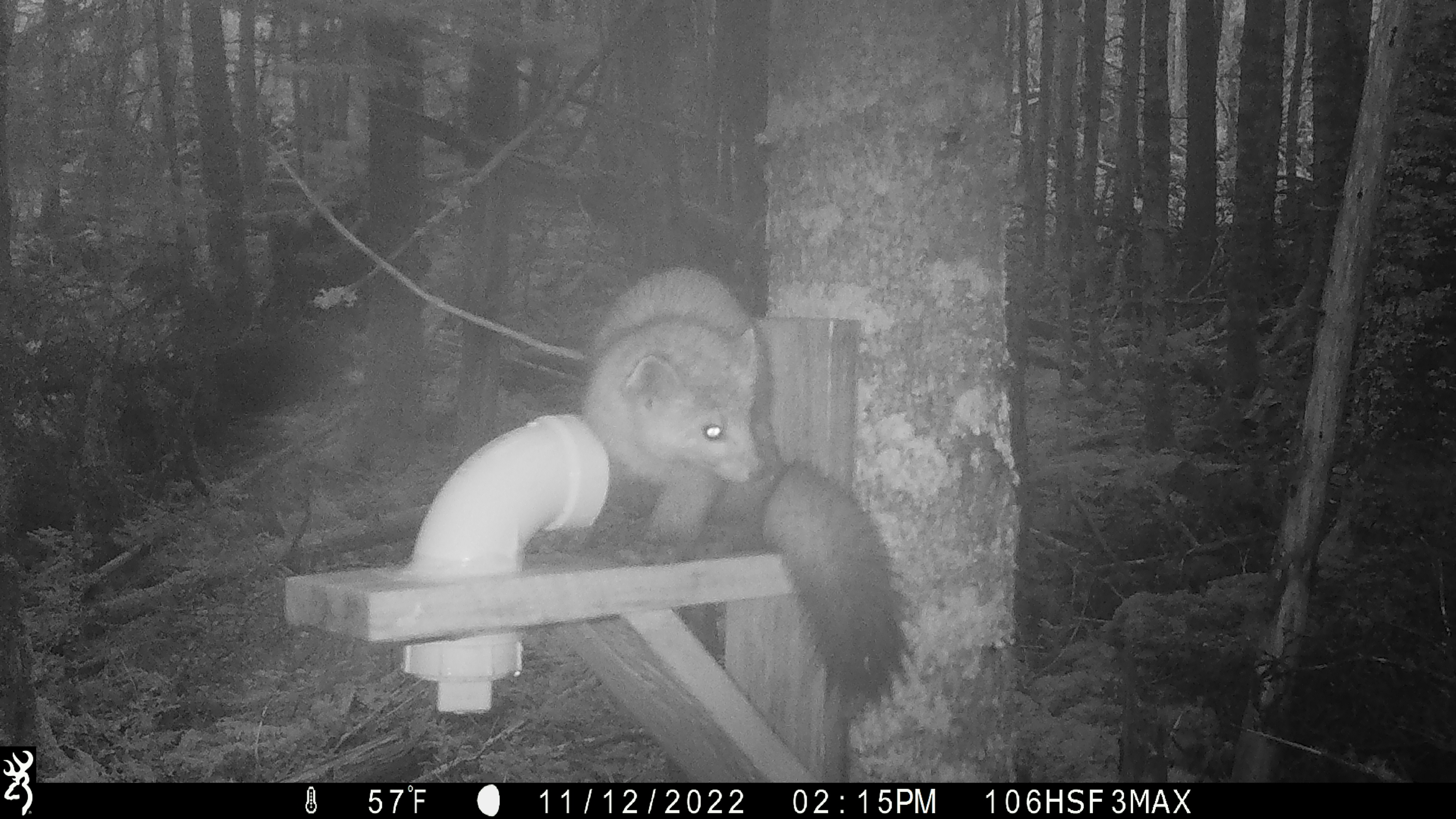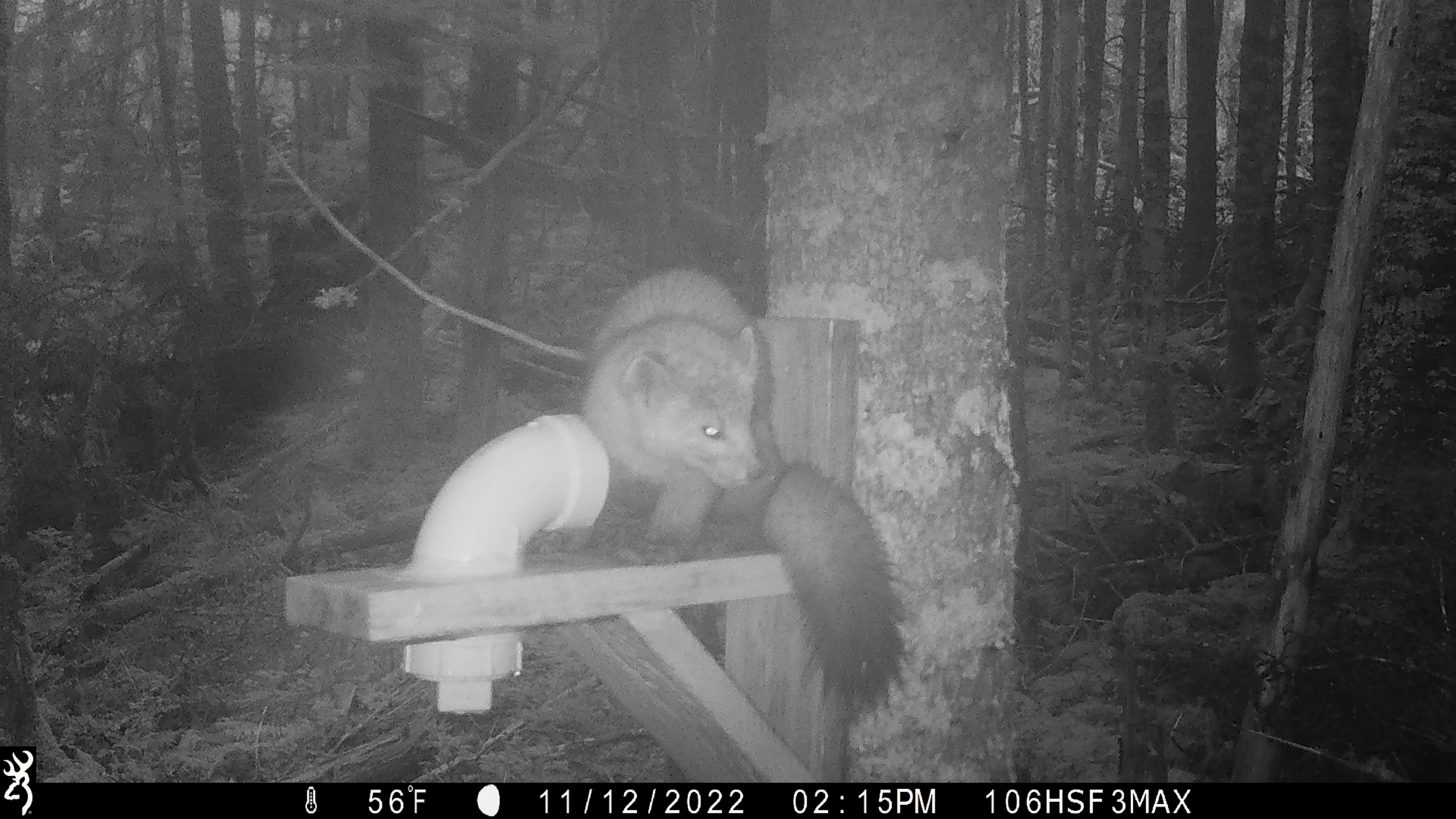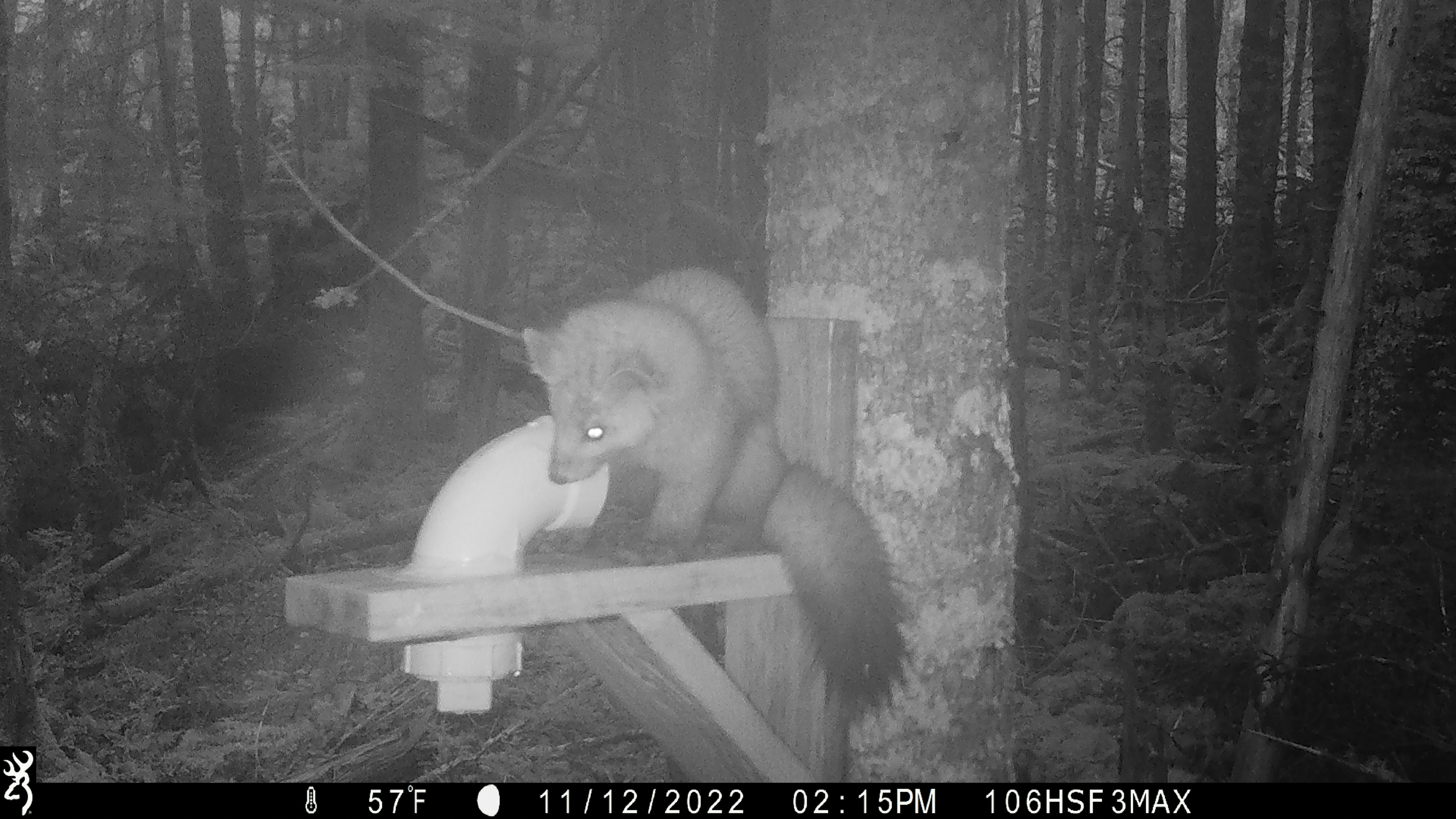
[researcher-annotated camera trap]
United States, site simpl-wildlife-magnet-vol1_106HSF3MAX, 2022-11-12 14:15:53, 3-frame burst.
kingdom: Animalia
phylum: Chordata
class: Mammalia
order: Carnivora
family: Mustelidae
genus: Martes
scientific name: Martes americana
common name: american marten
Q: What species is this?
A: American marten (Martes americana).